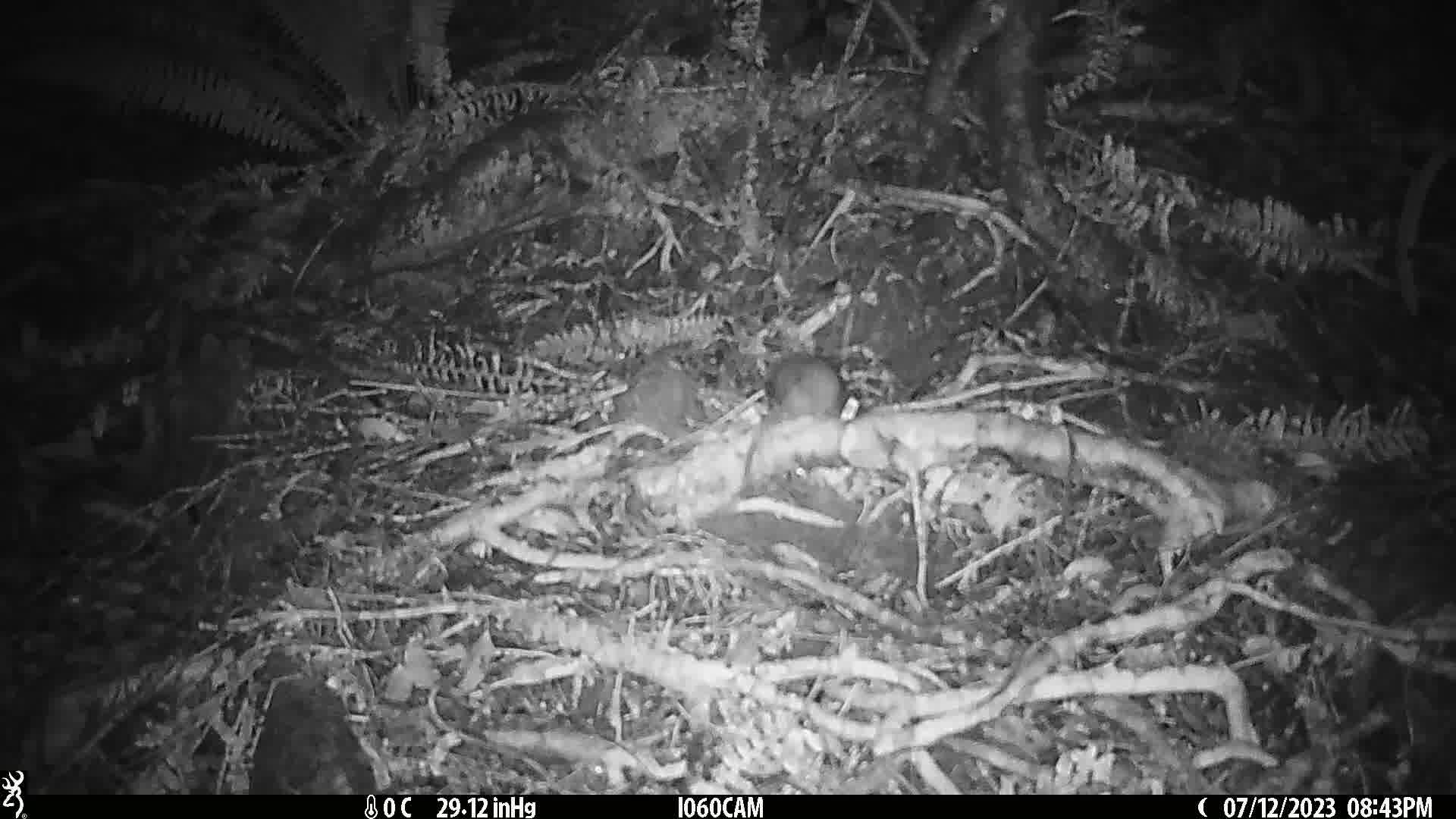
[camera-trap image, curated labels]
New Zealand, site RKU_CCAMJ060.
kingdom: Animalia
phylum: Chordata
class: Mammalia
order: Rodentia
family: Muridae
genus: Rattus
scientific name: Rattus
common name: rat